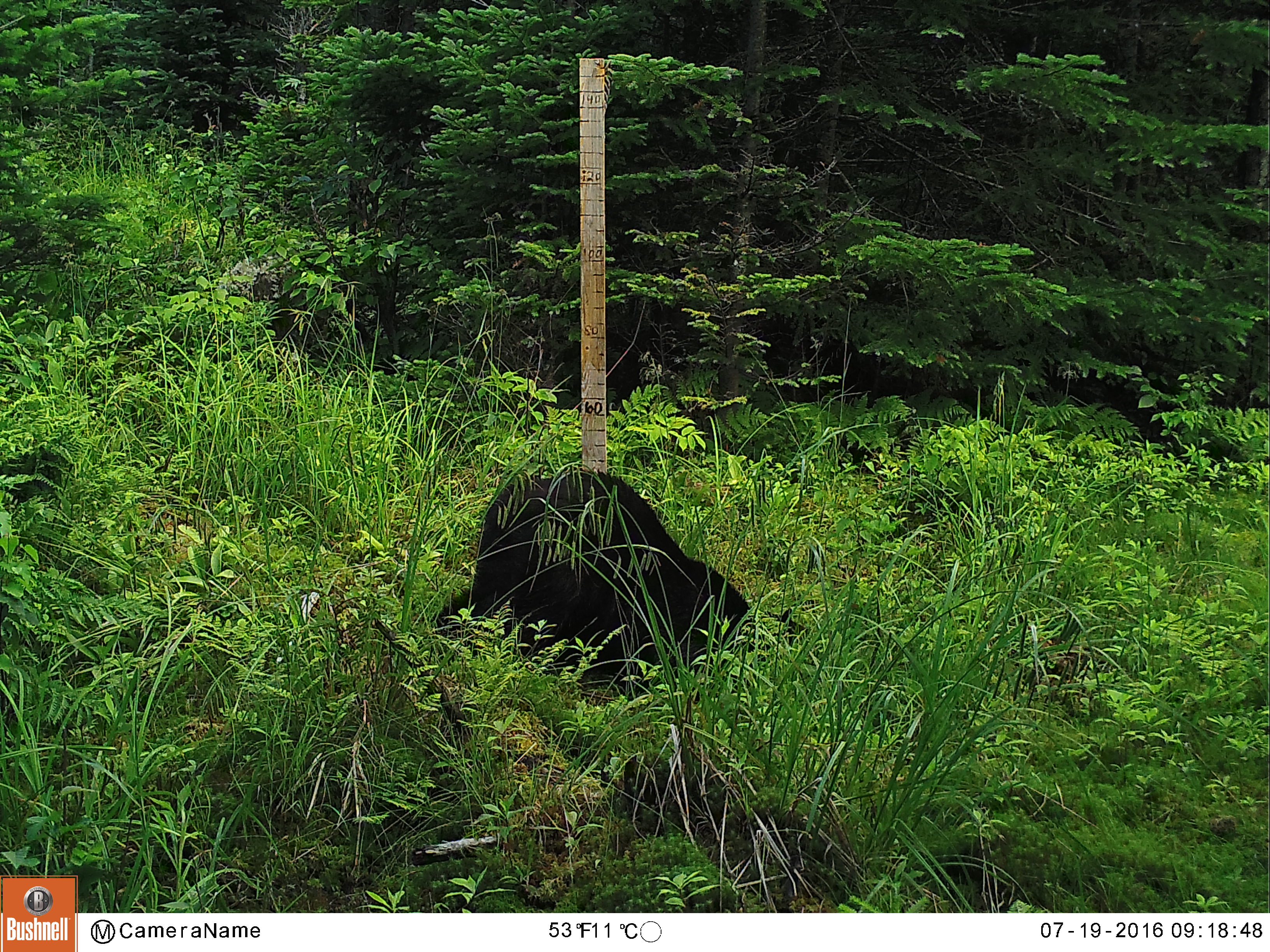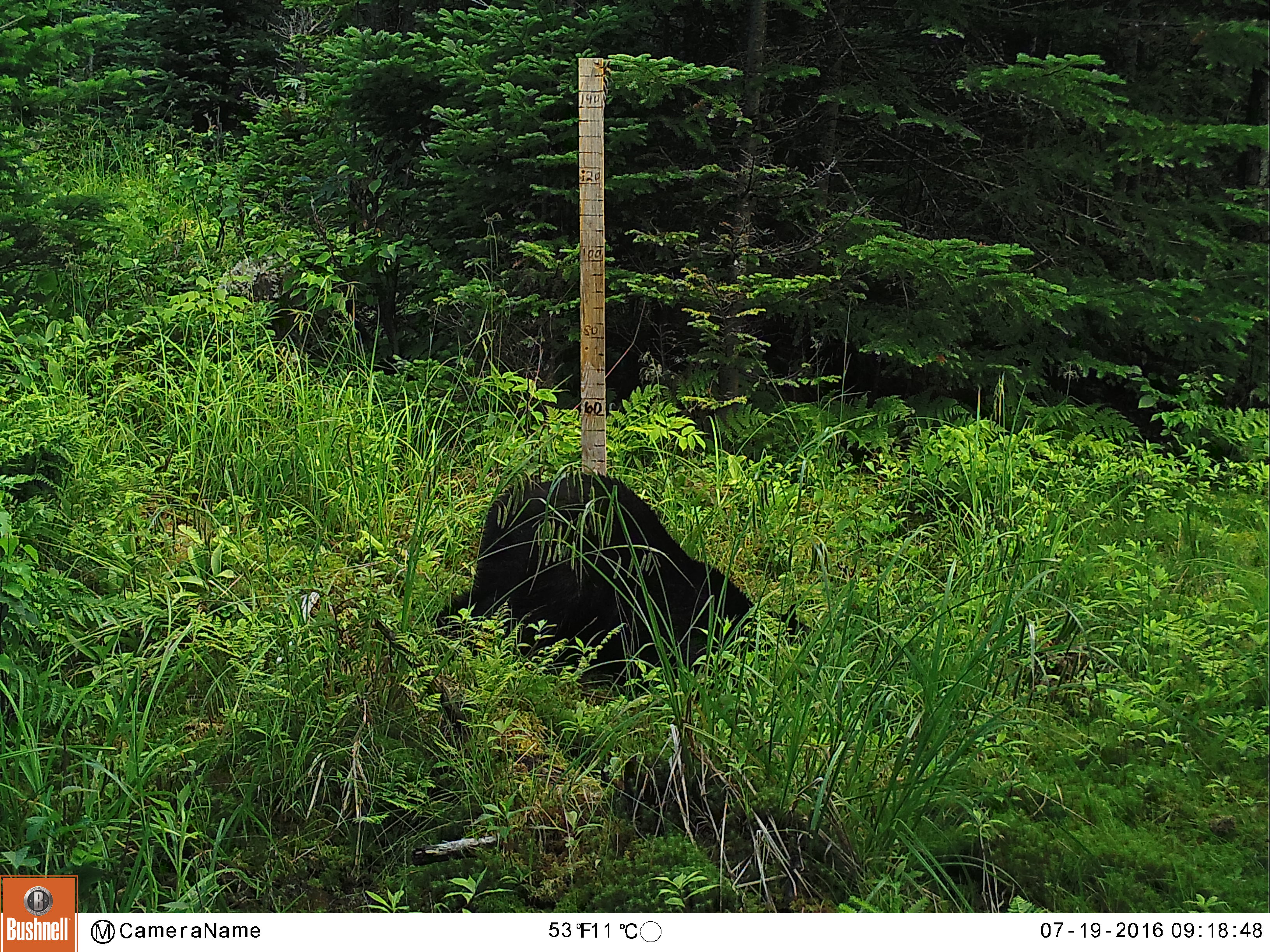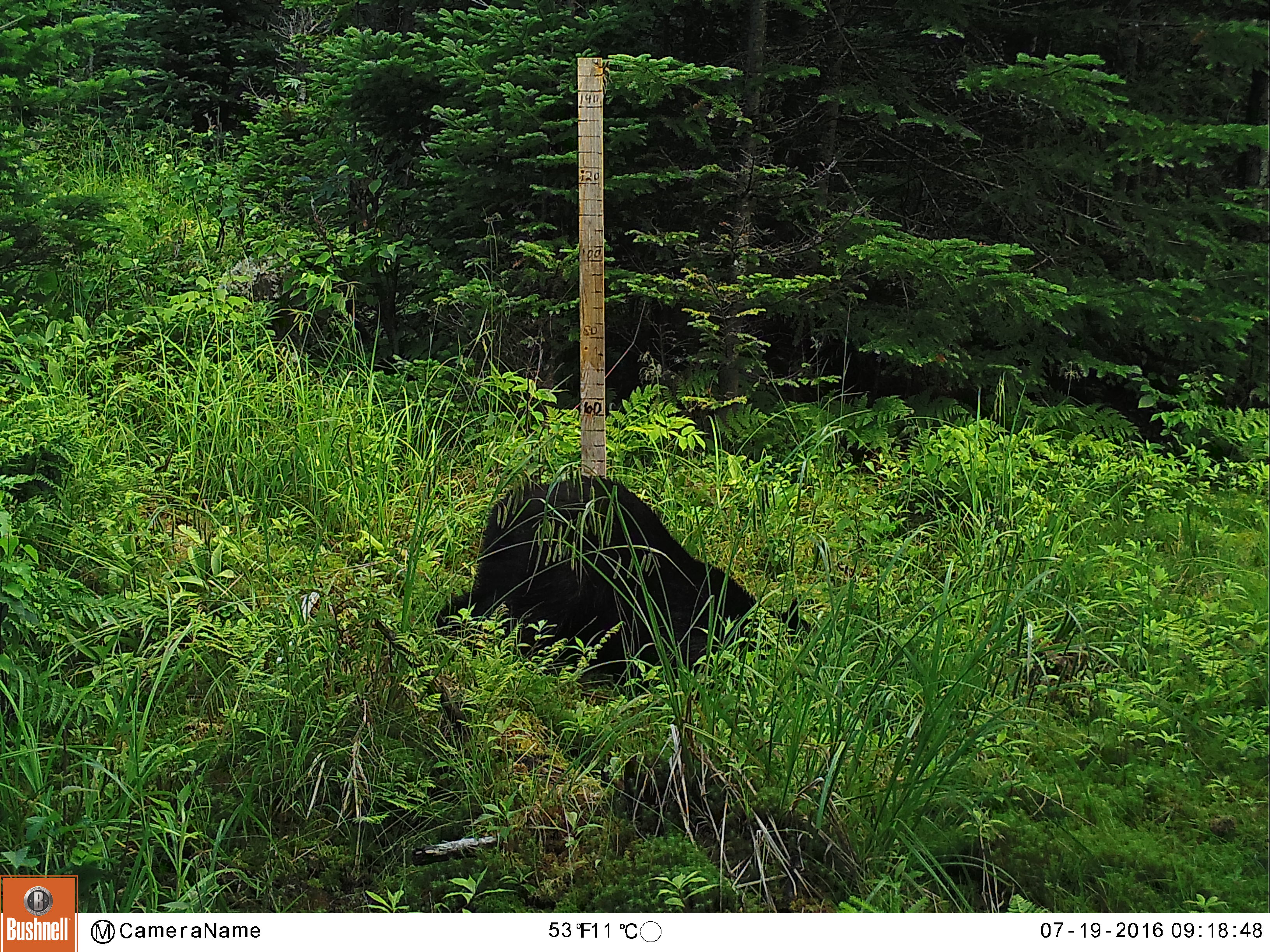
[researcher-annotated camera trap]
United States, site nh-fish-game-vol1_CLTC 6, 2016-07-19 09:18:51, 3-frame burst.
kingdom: Animalia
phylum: Chordata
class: Mammalia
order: Carnivora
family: Ursidae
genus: Ursus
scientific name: Ursus americanus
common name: black bear